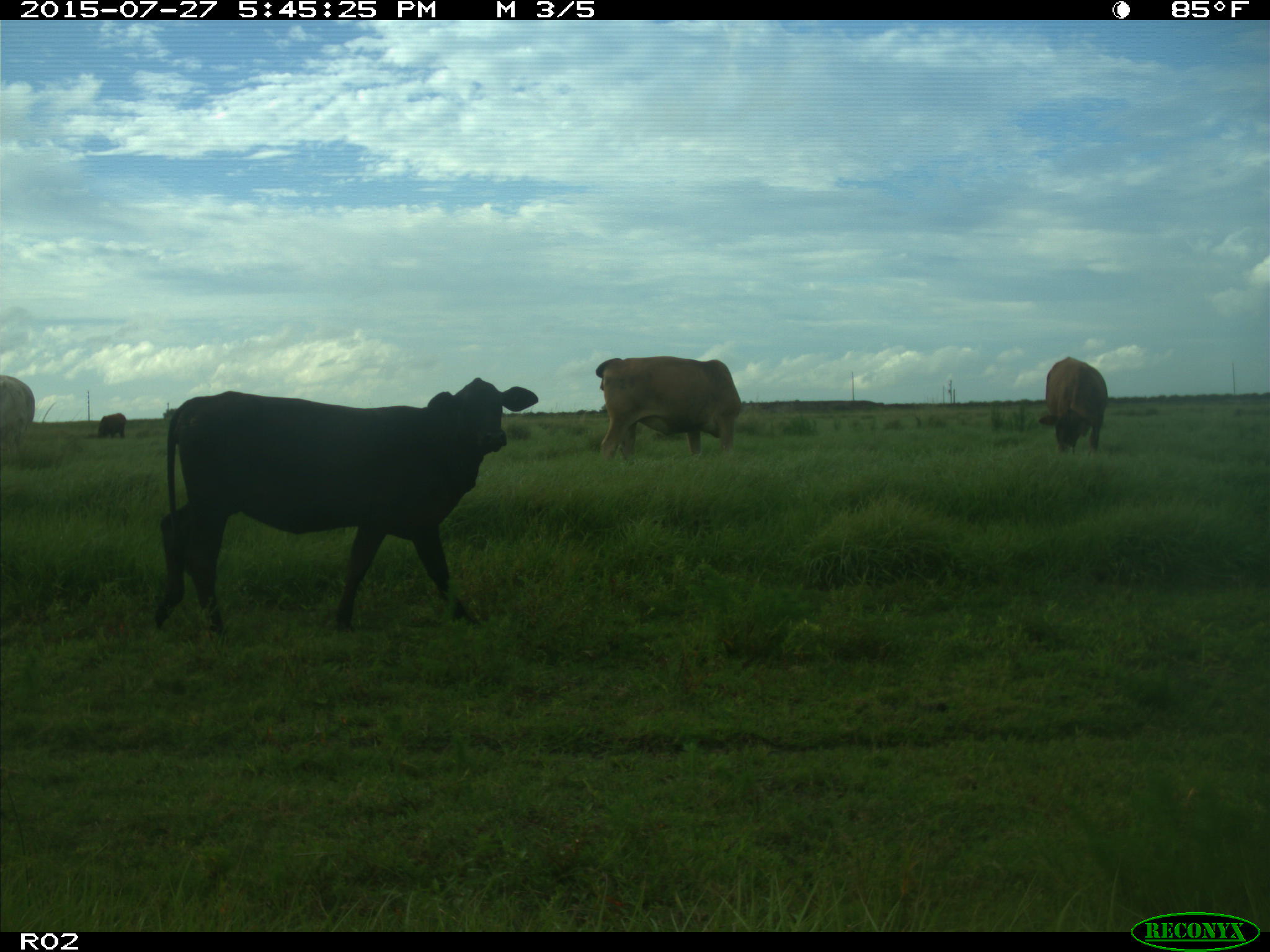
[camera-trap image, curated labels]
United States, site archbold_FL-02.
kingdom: Animalia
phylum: Chordata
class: Mammalia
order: Artiodactyla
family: Bovidae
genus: Bos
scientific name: Bos taurus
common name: domestic cow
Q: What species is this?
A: Bos taurus (domestic cow).